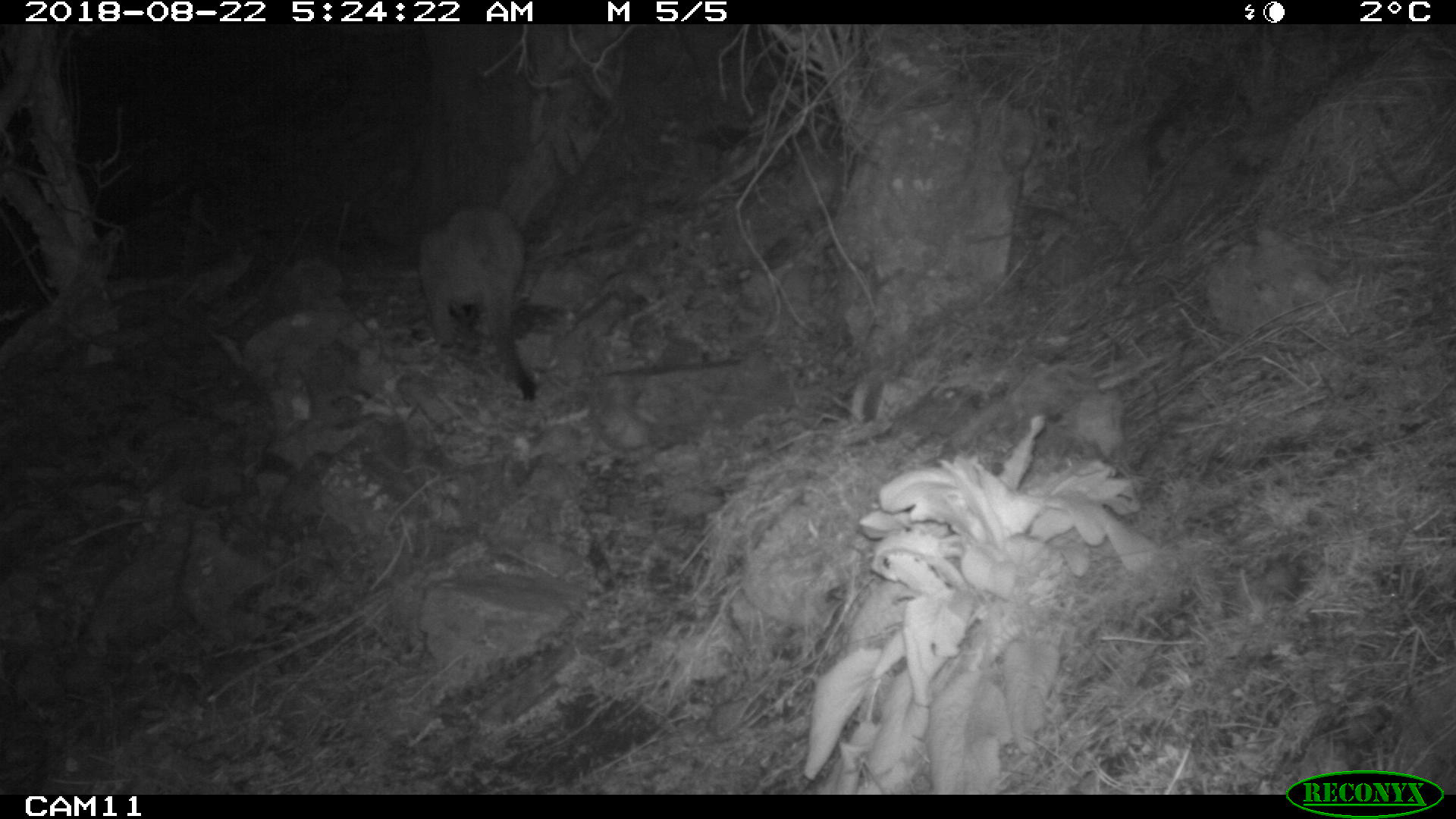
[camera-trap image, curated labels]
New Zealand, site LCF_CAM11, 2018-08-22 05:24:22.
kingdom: Animalia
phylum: Chordata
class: Mammalia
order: Diprotodontia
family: Macropodidae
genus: Notamacropus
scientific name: Notamacropus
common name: wallaby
Wallaby (Notamacropus).